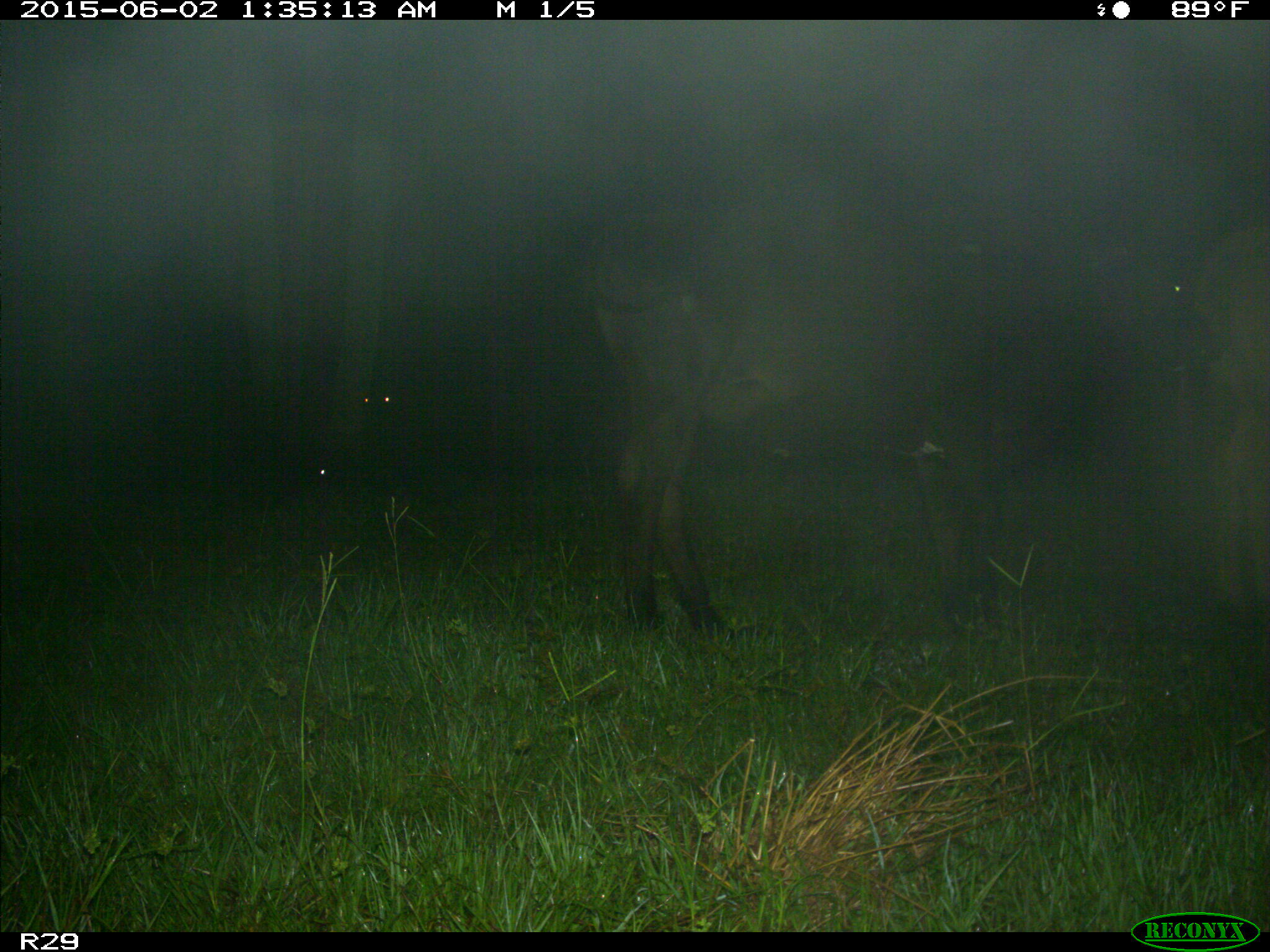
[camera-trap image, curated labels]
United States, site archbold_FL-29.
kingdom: Animalia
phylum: Chordata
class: Mammalia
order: Artiodactyla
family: Bovidae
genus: Bos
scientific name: Bos taurus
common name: domestic cow